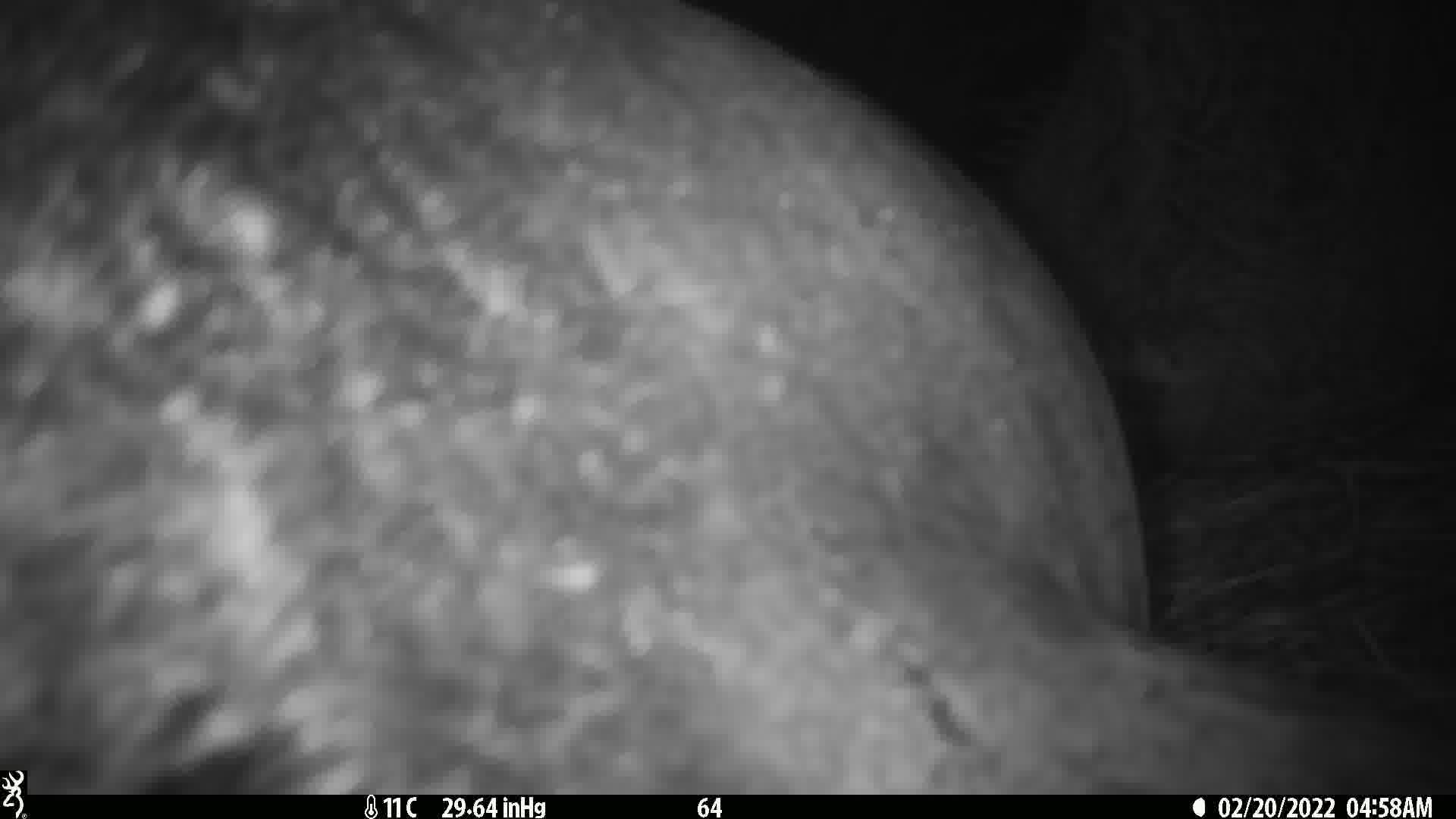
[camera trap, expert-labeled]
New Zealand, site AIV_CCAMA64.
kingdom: Animalia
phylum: Chordata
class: Mammalia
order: Carnivora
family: Otariidae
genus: Phocarctos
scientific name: Phocarctos hookeri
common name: new zealand sea lion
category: sealion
Sealion (new zealand sea lion) (Phocarctos hookeri).